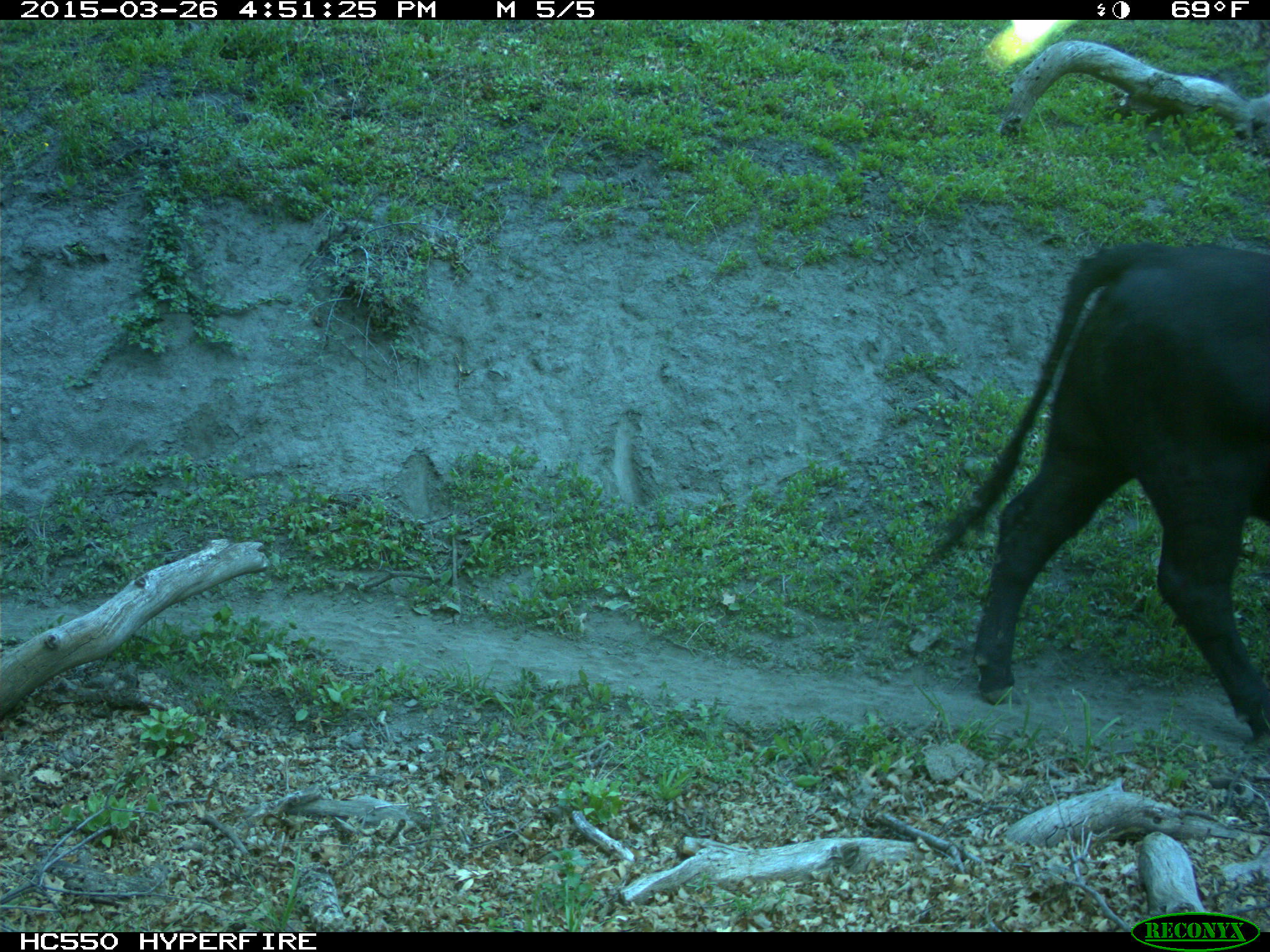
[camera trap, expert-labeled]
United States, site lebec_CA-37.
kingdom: Animalia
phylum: Chordata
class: Mammalia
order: Artiodactyla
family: Bovidae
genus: Bos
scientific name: Bos taurus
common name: domestic cow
Bos taurus (domestic cow).